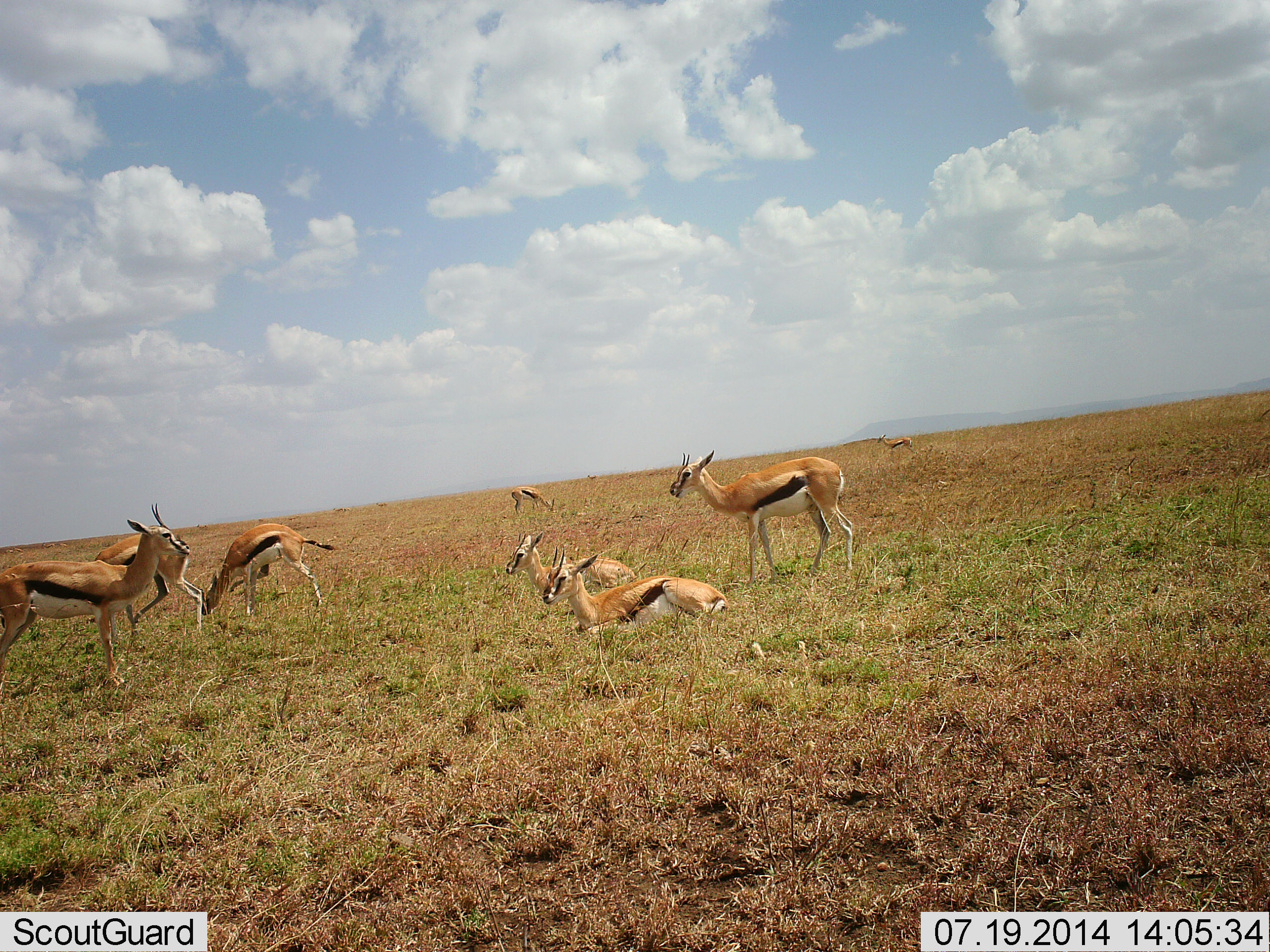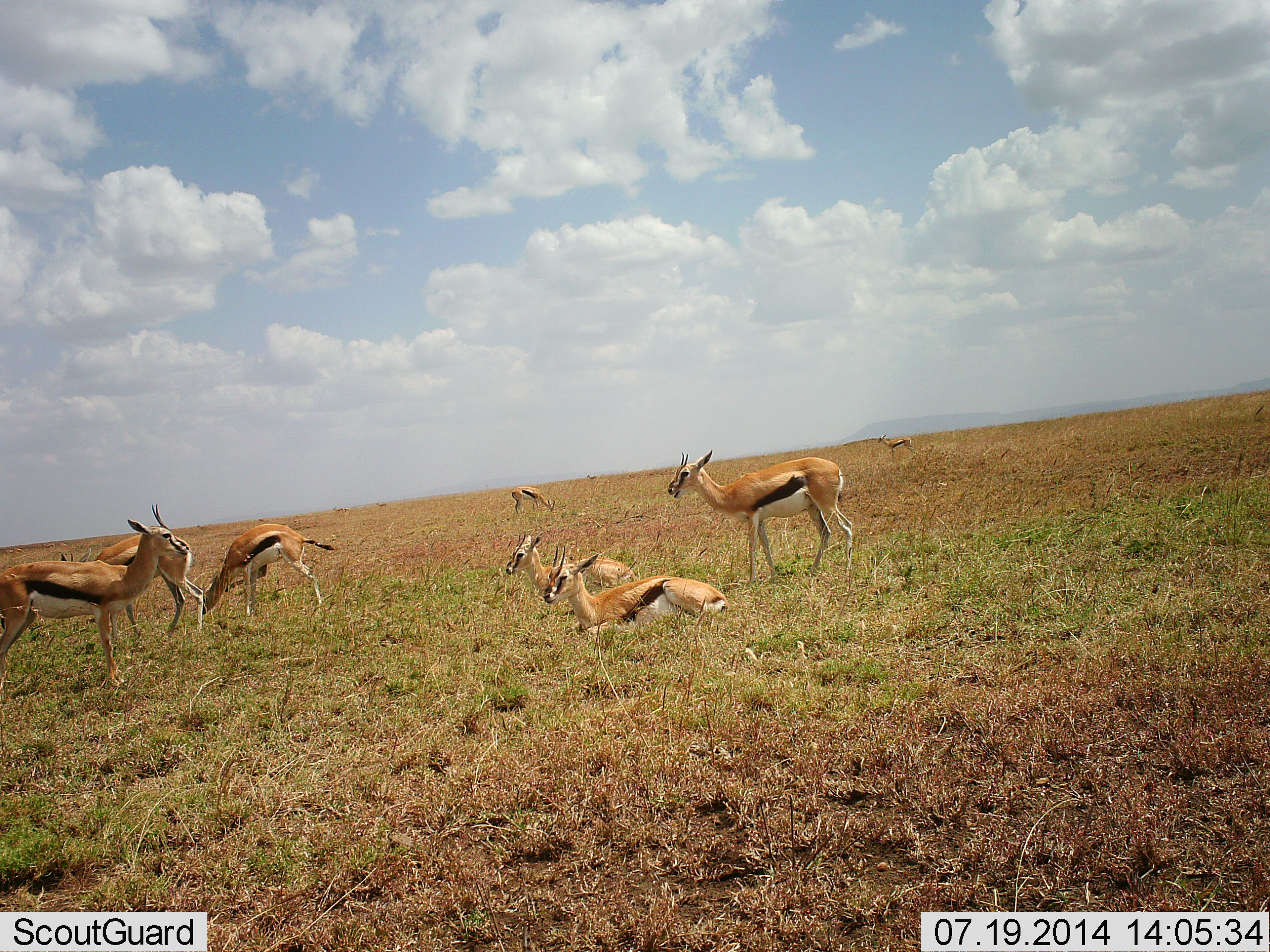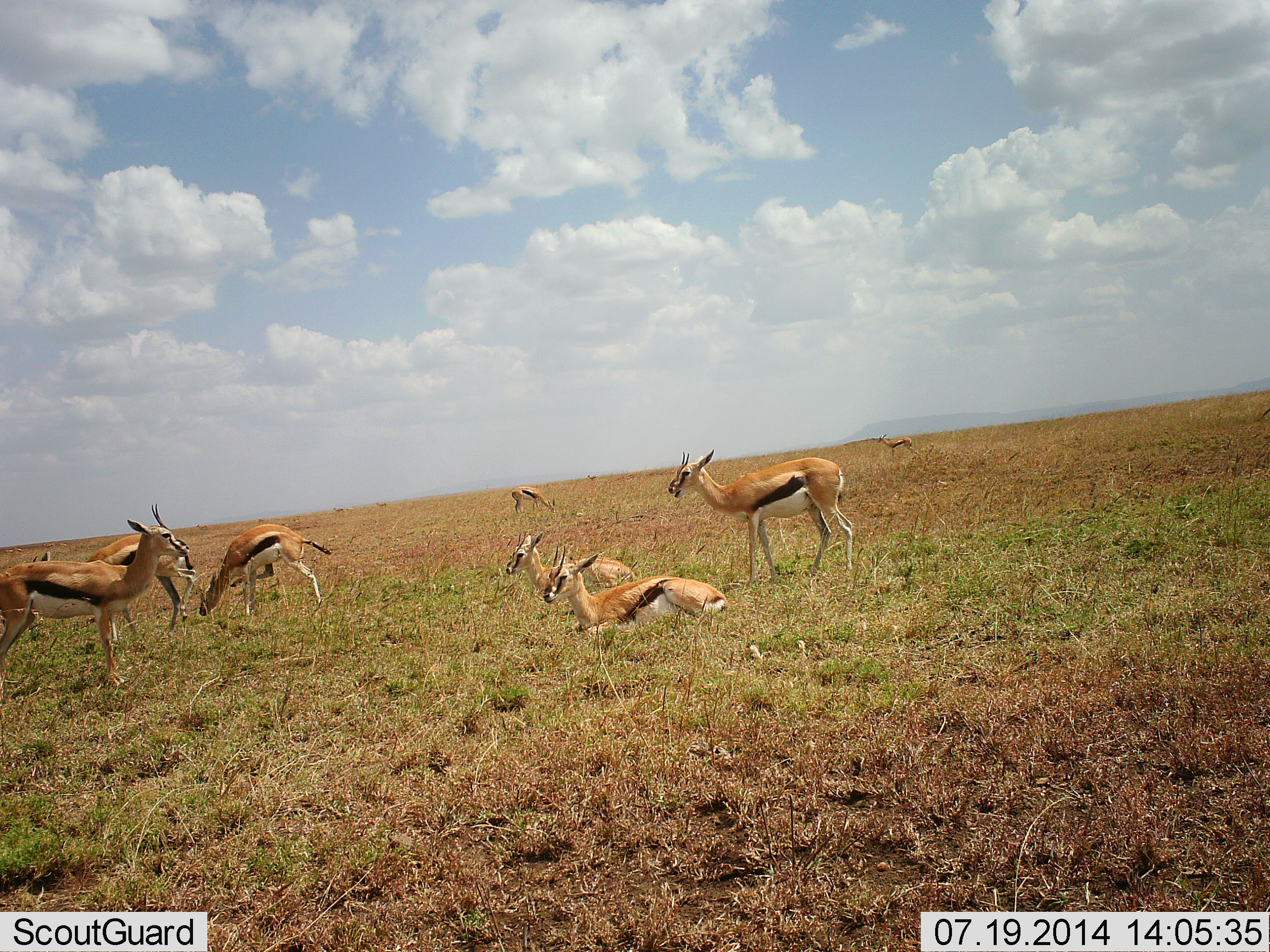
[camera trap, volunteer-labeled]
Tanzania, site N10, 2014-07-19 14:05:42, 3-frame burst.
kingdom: Animalia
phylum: Chordata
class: Mammalia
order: Artiodactyla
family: Bovidae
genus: Eudorcas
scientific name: Eudorcas thomsonii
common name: thomson's gazelle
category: gazellethomsons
Gazellethomsons (thomson's gazelle) (Eudorcas thomsonii), count 8. Behavior (volunteer vote fractions): standing 70%, resting 70%, moving 30%, interacting 10%. Young present (vote fraction): 0%. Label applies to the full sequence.